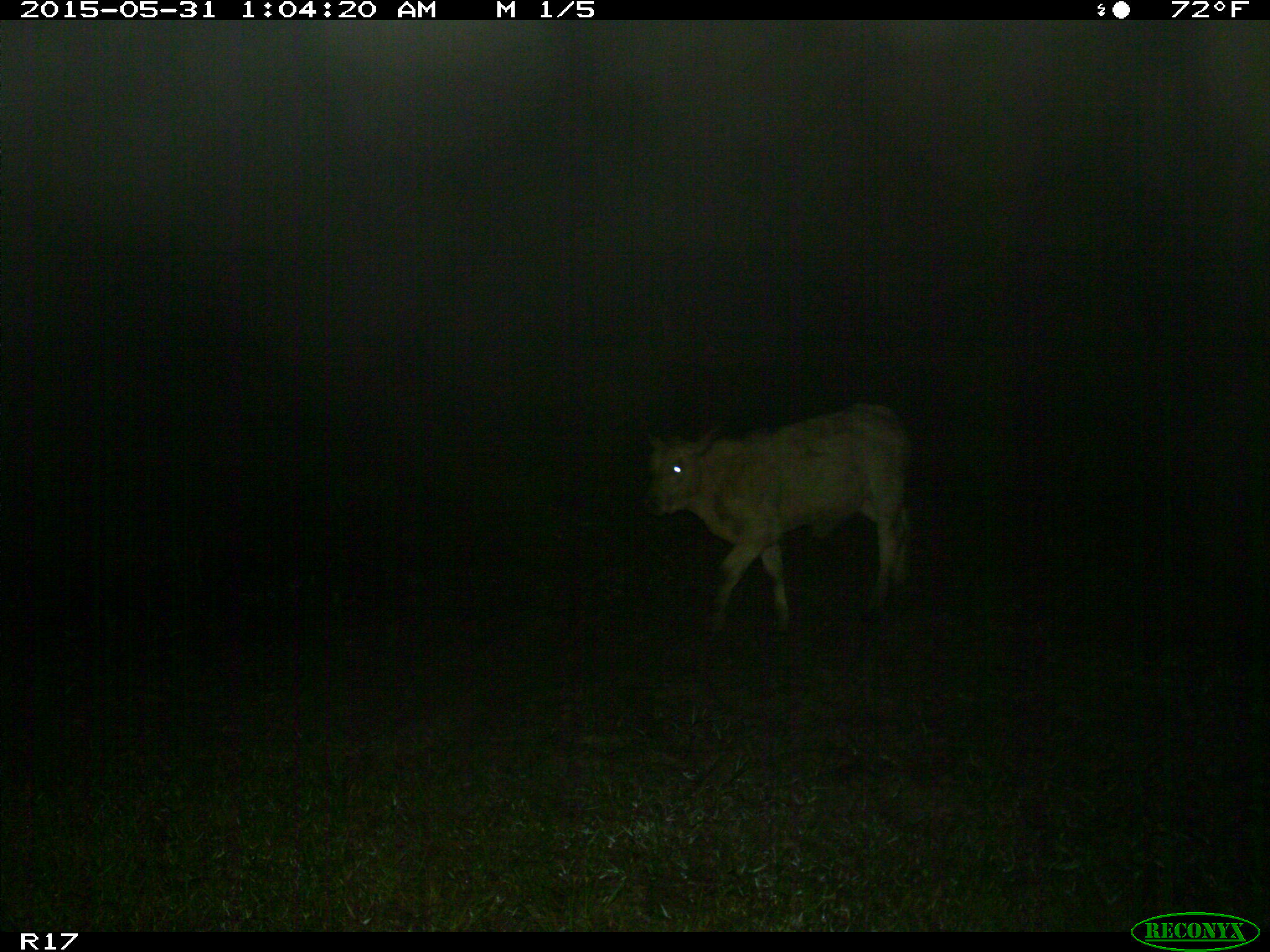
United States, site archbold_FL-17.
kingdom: Animalia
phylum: Chordata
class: Mammalia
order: Artiodactyla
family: Bovidae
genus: Bos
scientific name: Bos taurus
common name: domestic cow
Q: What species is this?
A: Bos taurus (domestic cow).